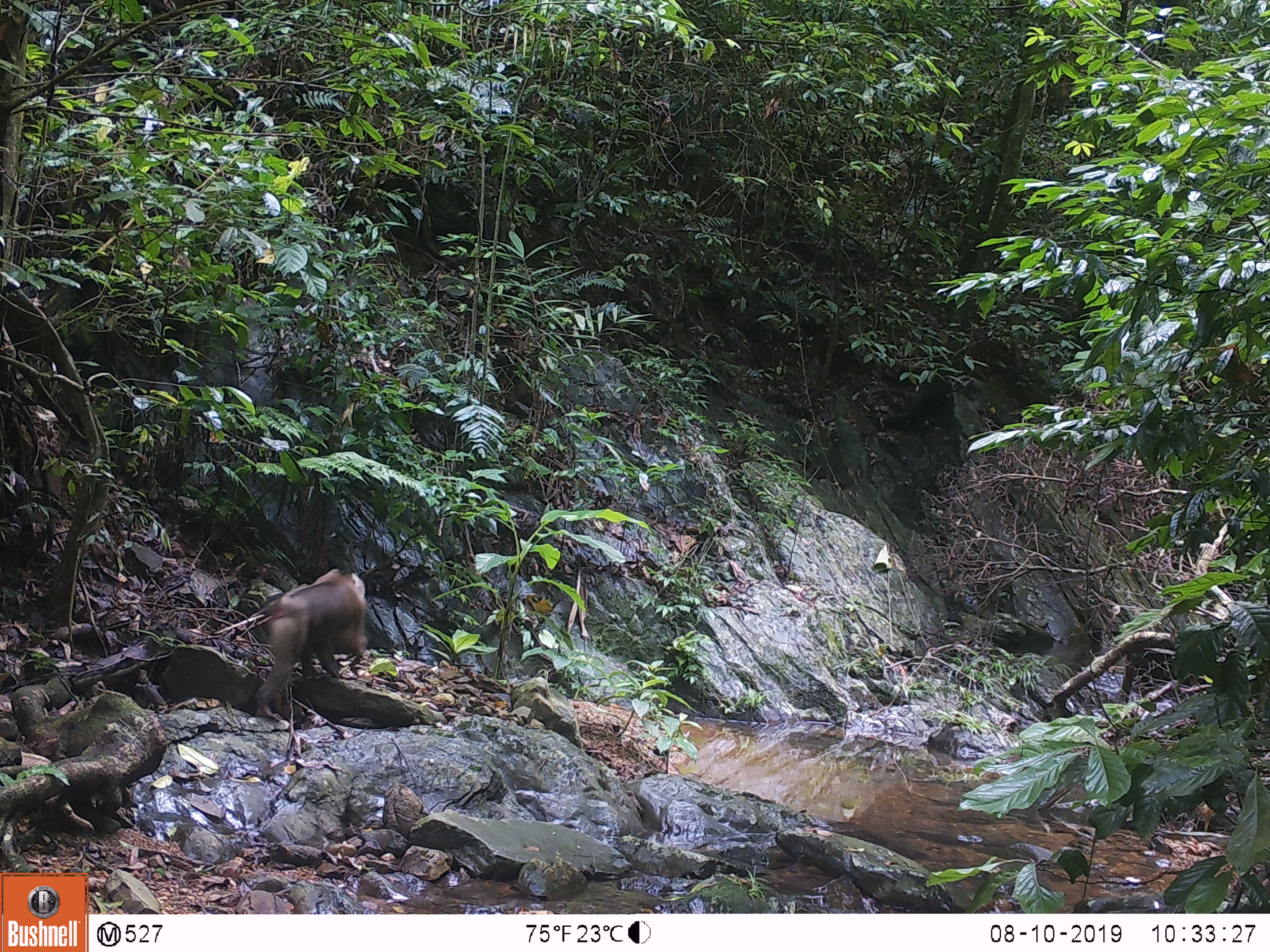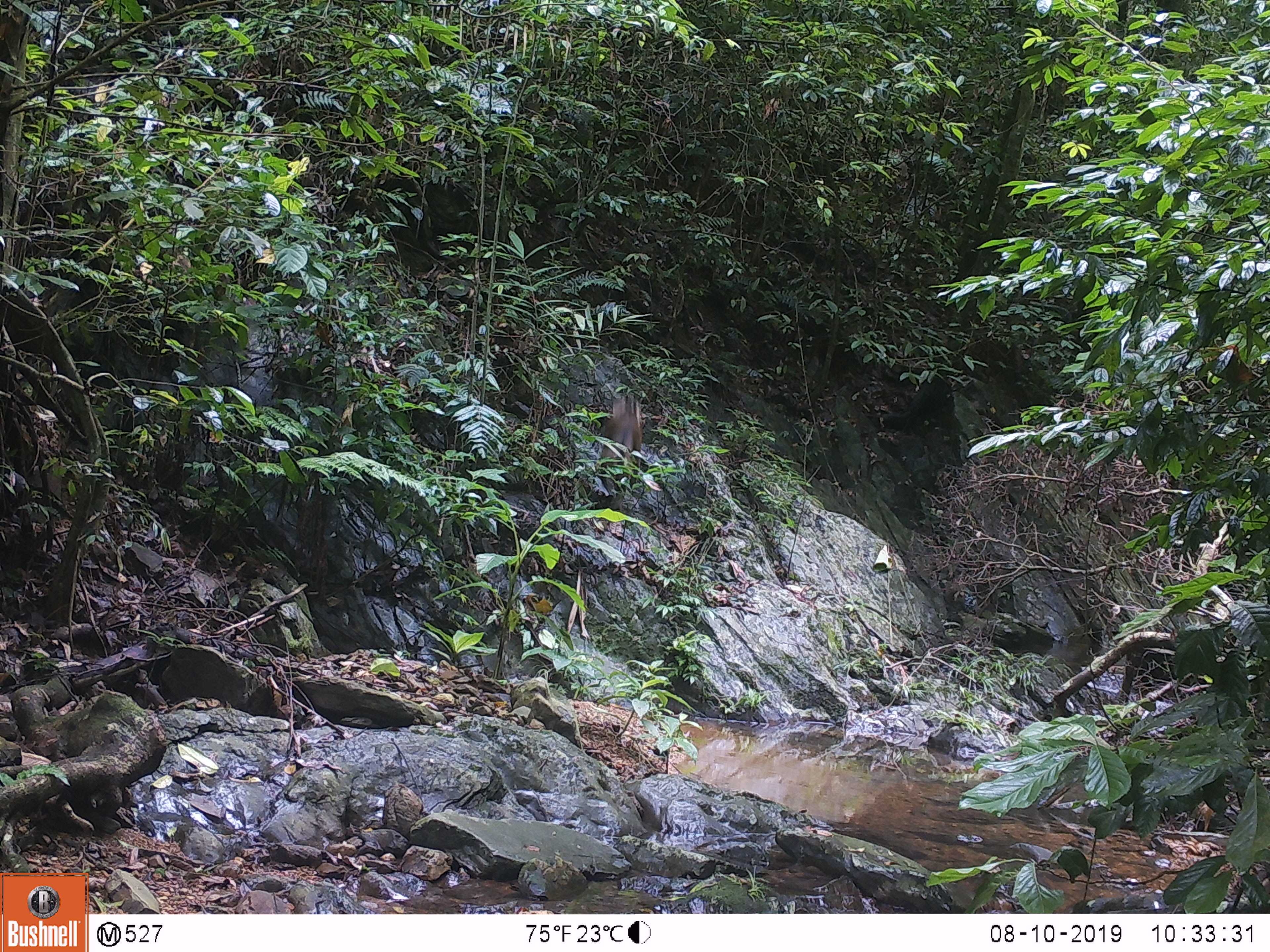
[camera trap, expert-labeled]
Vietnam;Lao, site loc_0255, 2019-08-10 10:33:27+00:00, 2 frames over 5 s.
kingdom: Animalia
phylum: Chordata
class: Mammalia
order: Primates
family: Cercopithecidae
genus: Macaca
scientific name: Macaca nemestrina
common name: pig-tailed macaque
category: pig tailed macaque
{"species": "pig tailed macaque (pig-tailed macaque) (Macaca nemestrina)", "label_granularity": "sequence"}